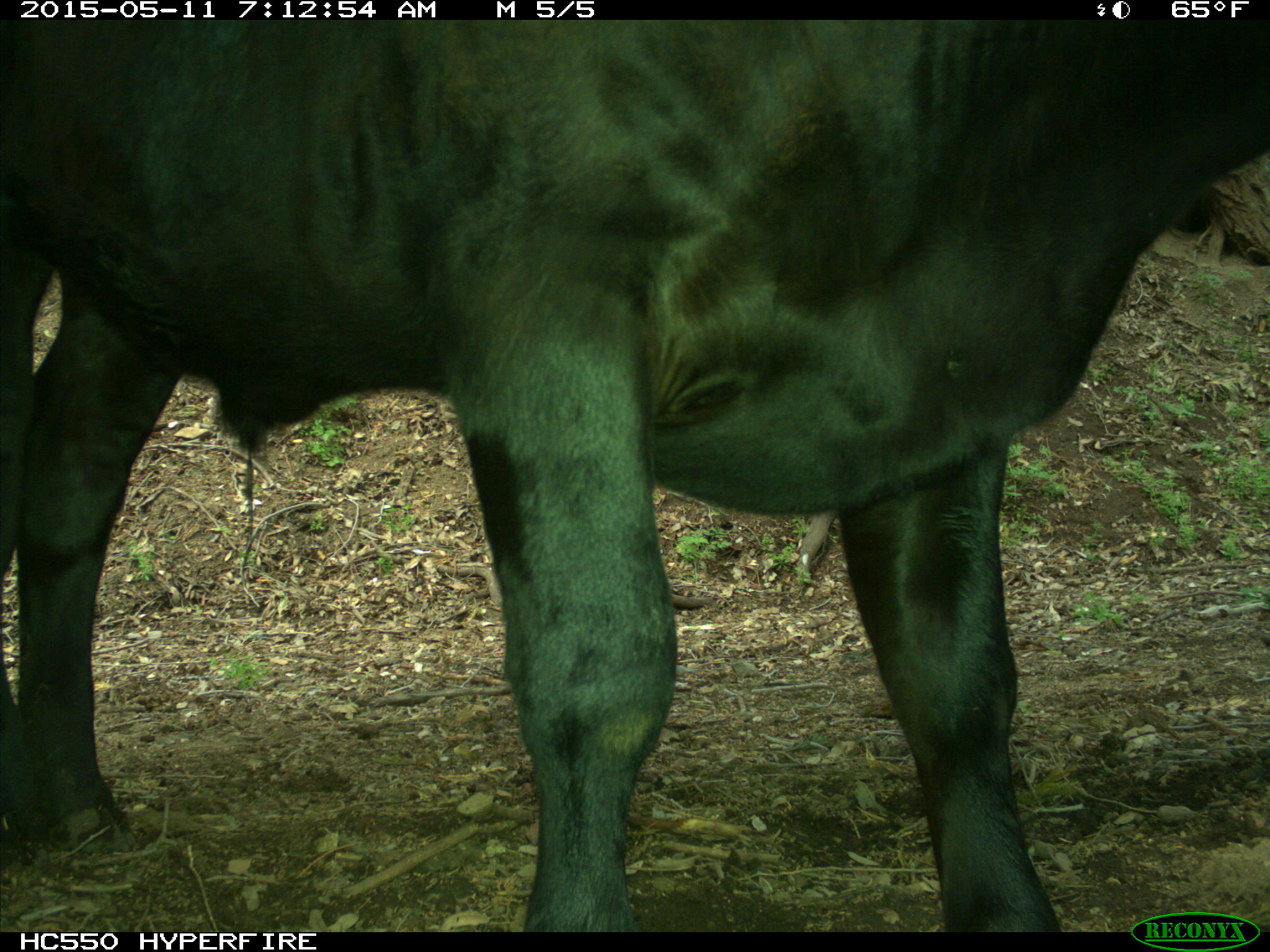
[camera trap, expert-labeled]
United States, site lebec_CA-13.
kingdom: Animalia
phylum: Chordata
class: Mammalia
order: Artiodactyla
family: Bovidae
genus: Bos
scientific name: Bos taurus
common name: domestic cow